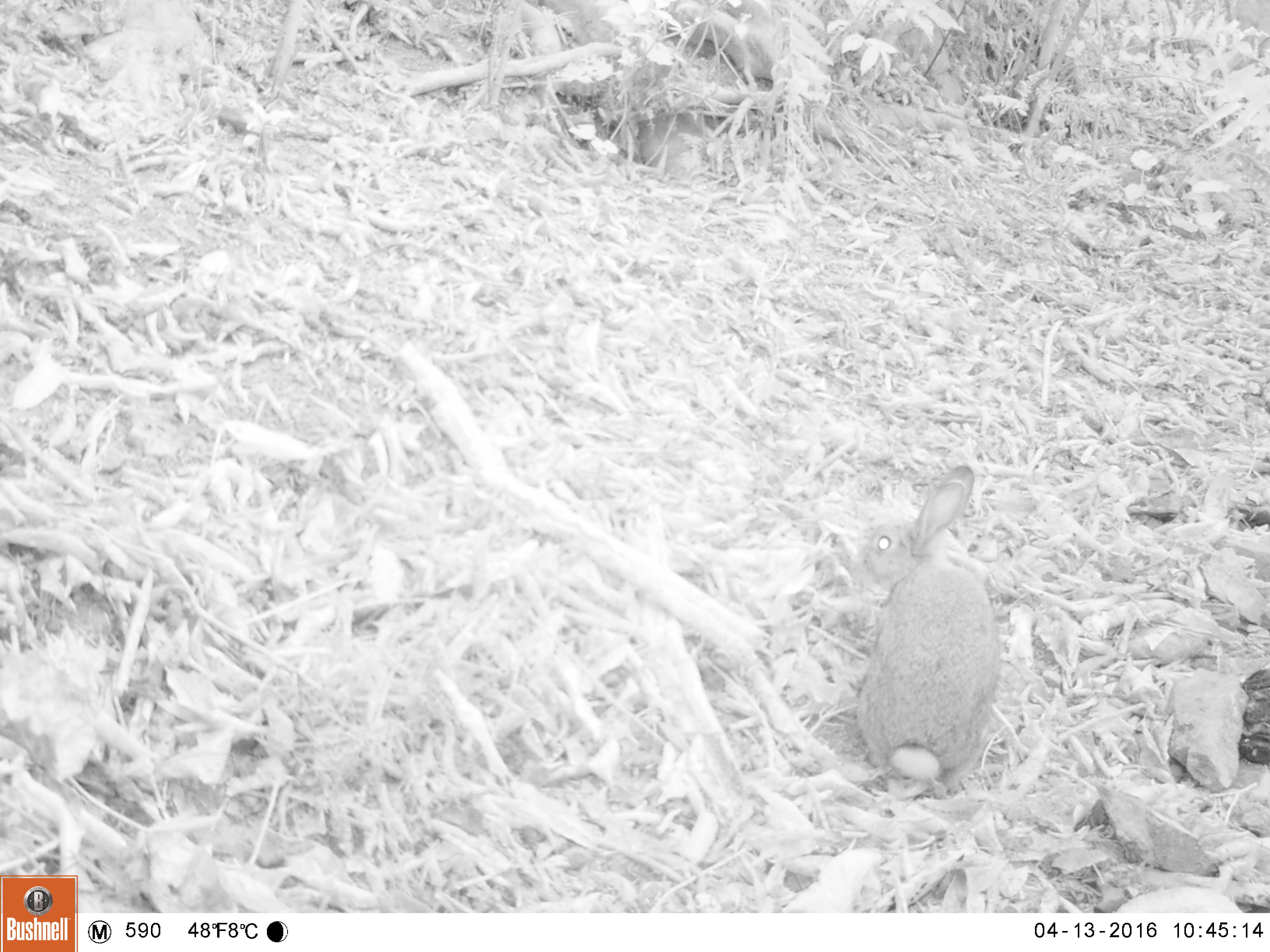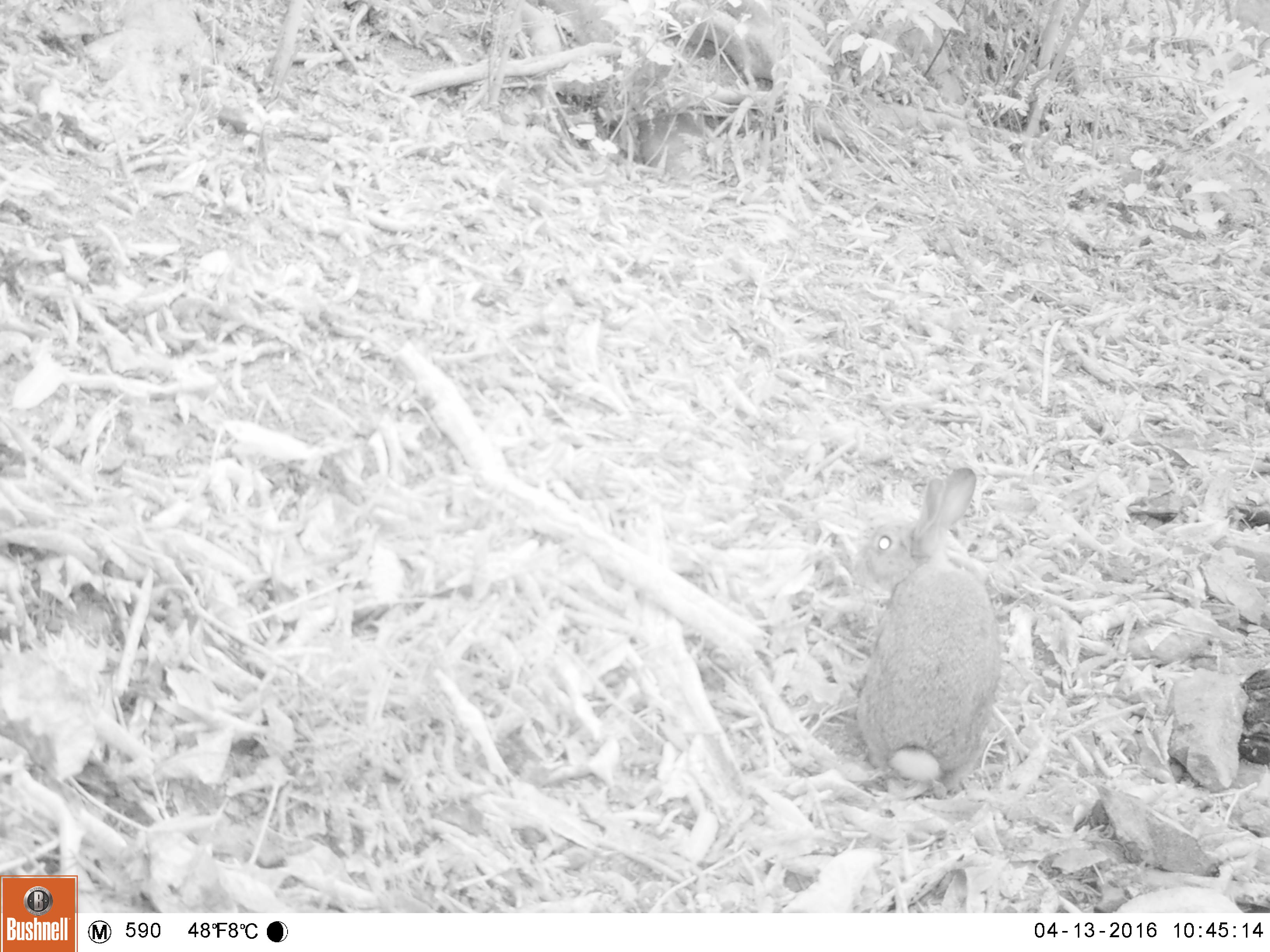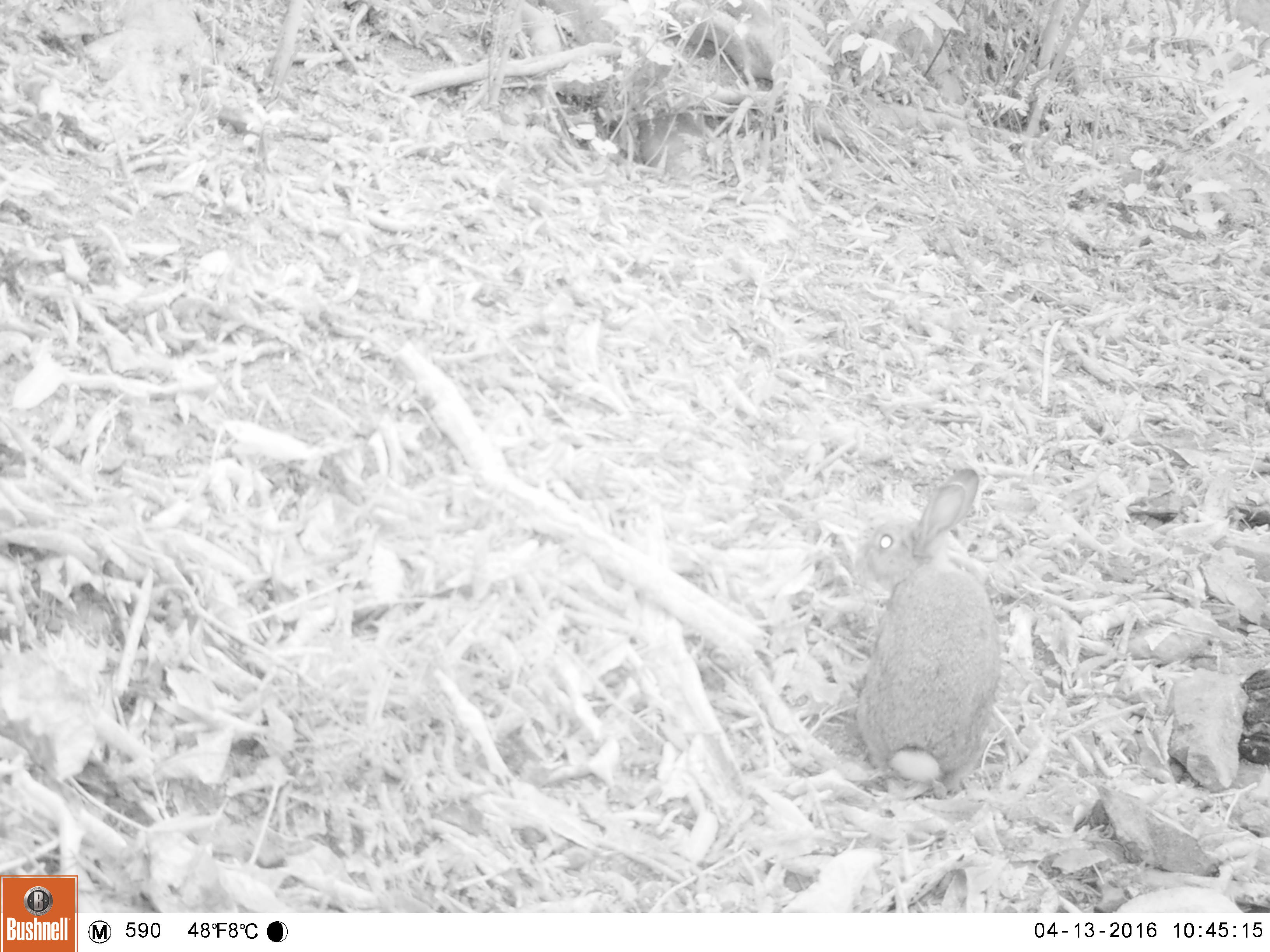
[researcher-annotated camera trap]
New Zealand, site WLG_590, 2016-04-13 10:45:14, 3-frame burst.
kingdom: Animalia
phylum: Chordata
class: Mammalia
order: Lagomorpha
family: Leporidae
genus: Oryctolagus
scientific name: Oryctolagus cuniculus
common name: european rabbit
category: rabbit